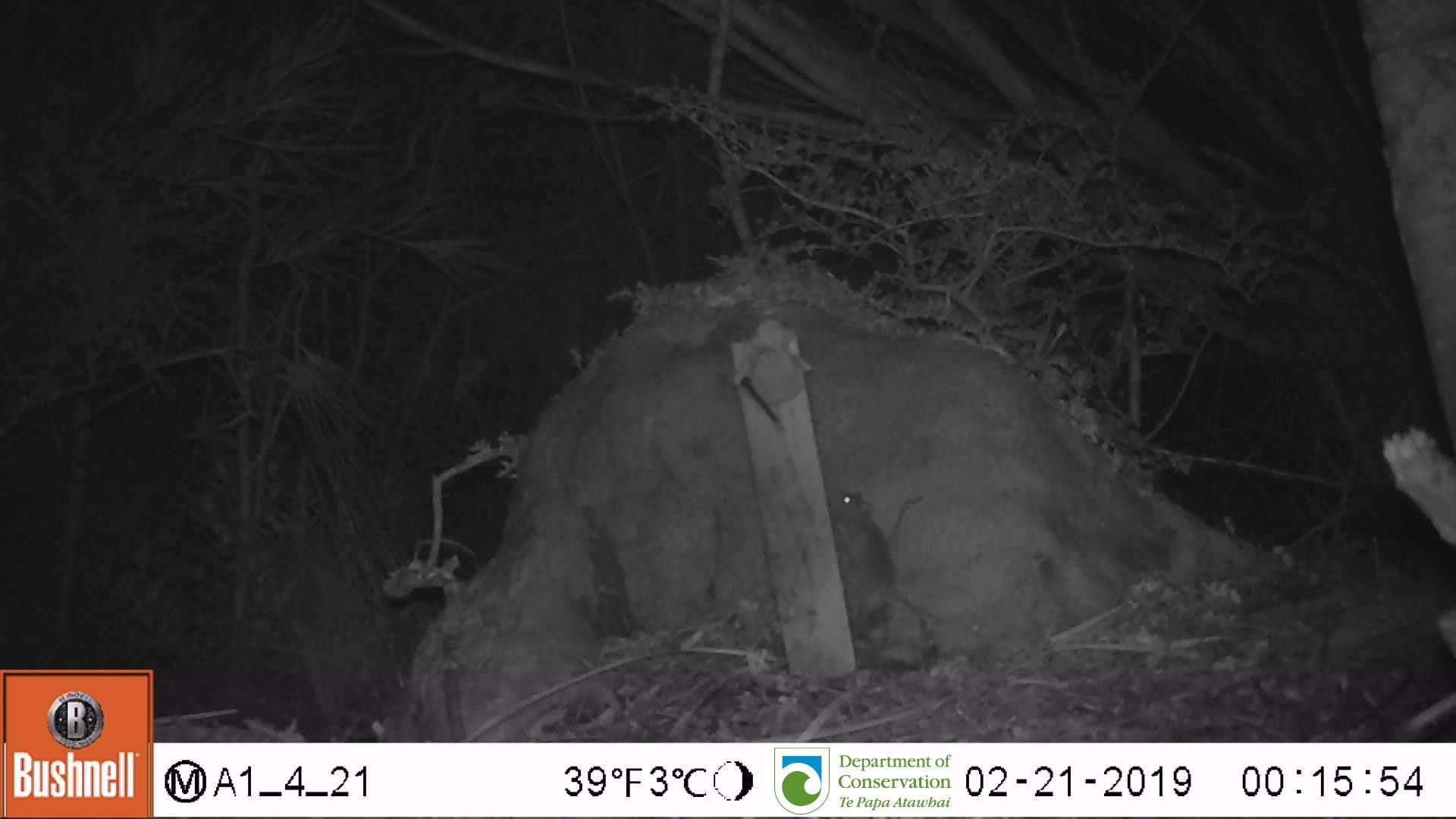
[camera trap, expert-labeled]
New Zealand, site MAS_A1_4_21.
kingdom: Animalia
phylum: Chordata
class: Mammalia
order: Rodentia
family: Muridae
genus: Mus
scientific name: Mus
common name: mouse